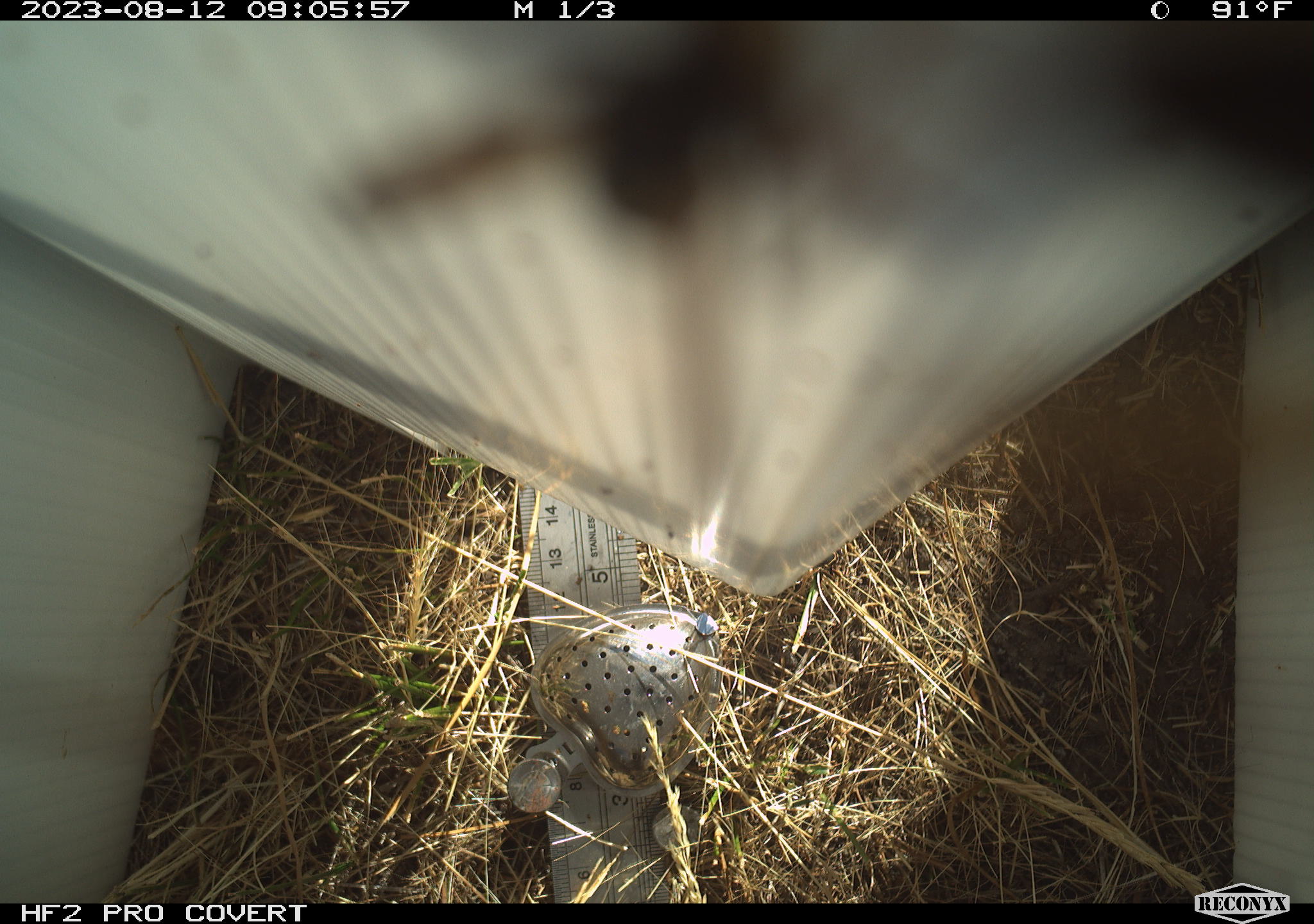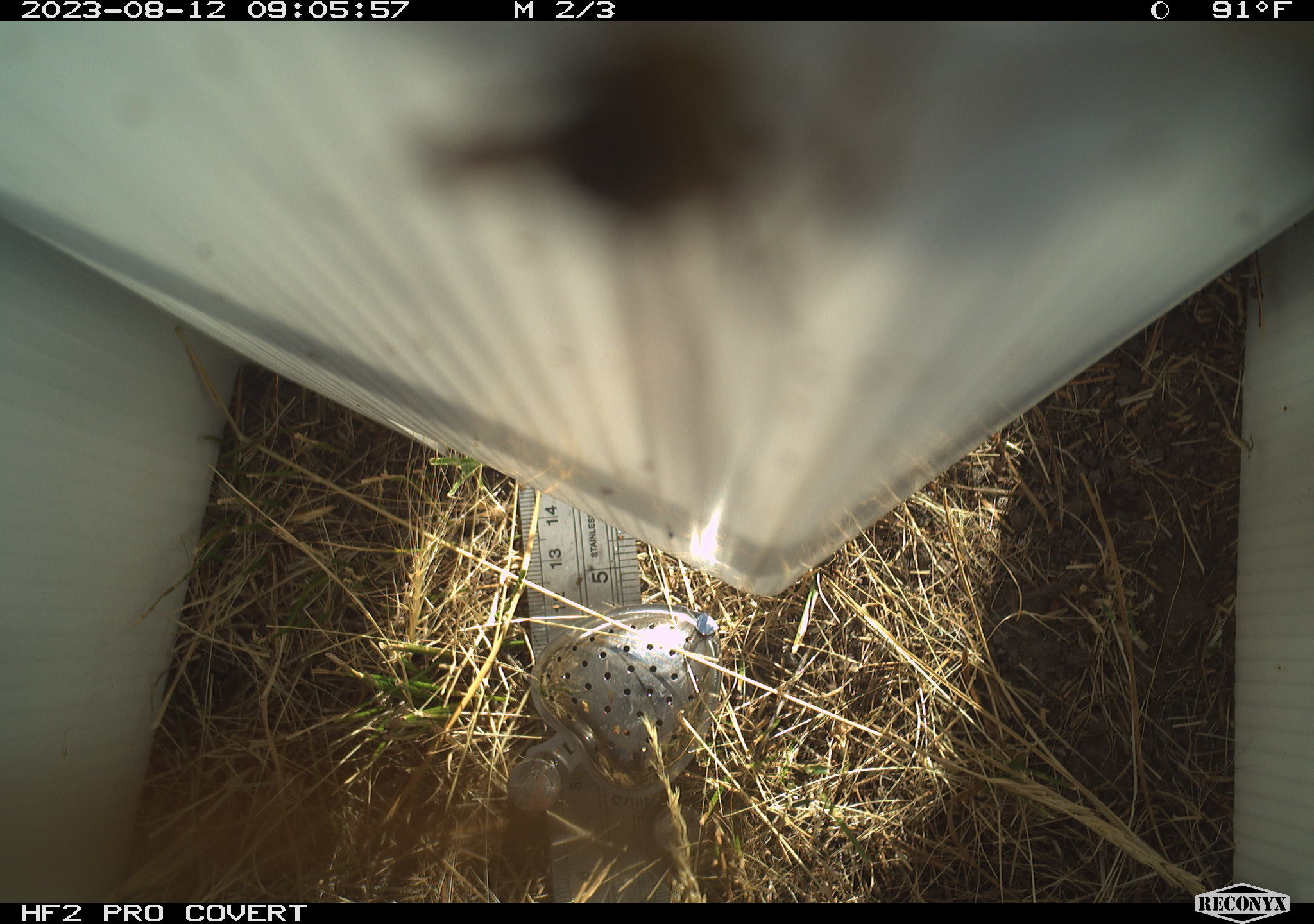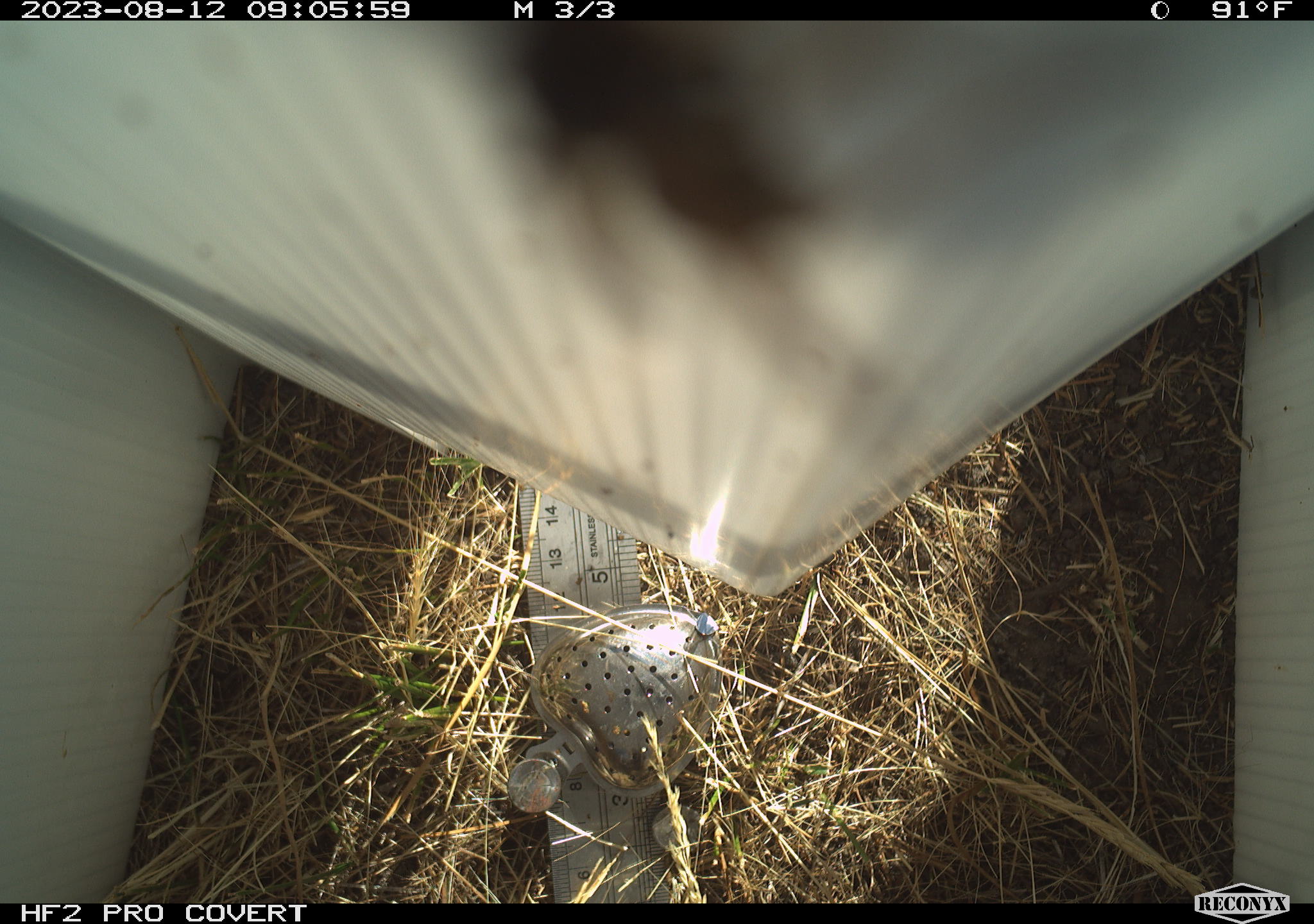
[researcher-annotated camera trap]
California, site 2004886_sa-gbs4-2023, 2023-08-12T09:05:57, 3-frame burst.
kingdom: Animalia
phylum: Arthropoda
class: Insecta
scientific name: Insecta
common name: insect